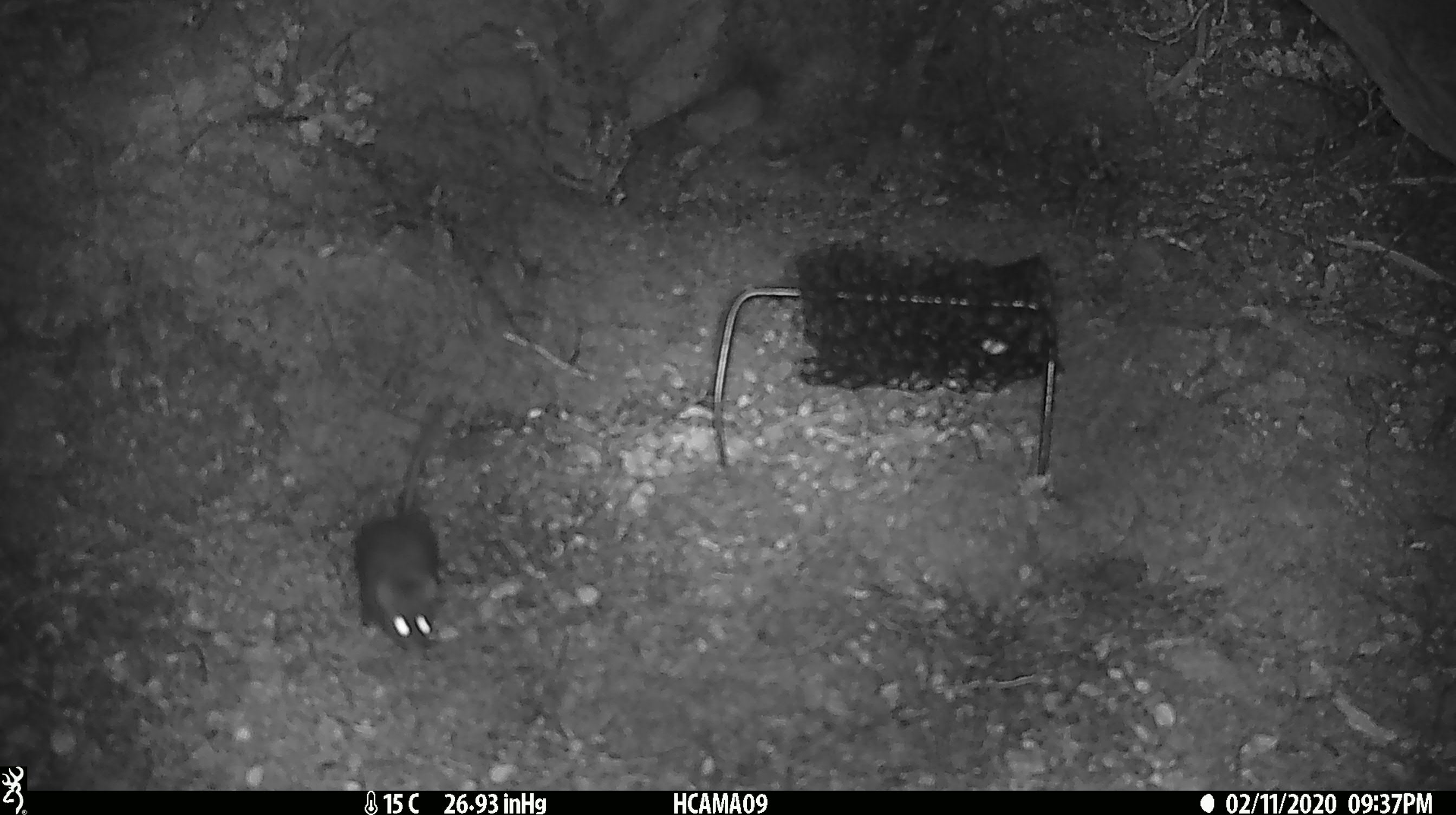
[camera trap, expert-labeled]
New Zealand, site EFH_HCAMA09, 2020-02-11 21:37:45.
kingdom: Animalia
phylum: Chordata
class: Mammalia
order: Rodentia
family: Muridae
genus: Mus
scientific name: Mus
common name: mouse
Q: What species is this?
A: Mouse (Mus).